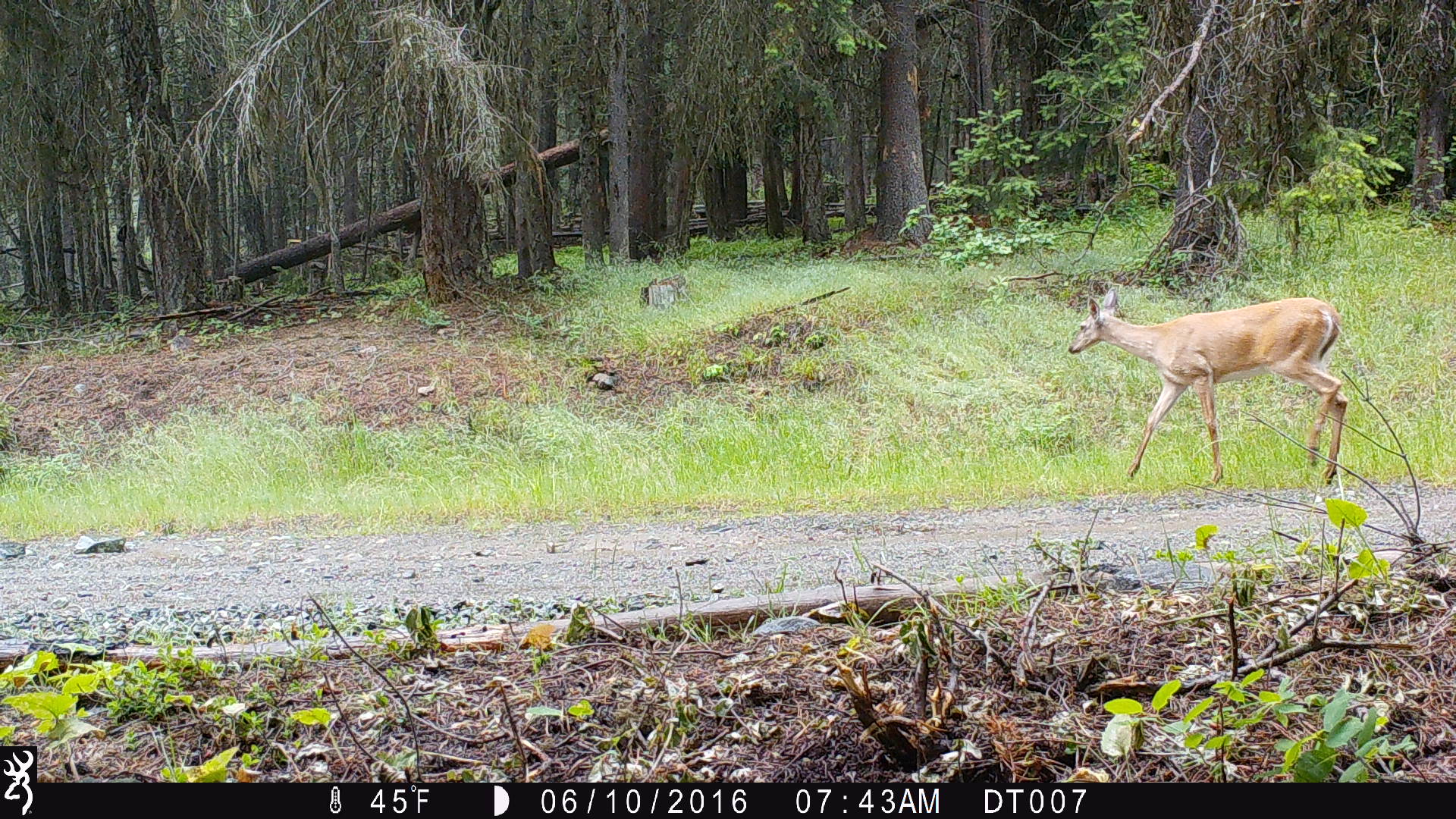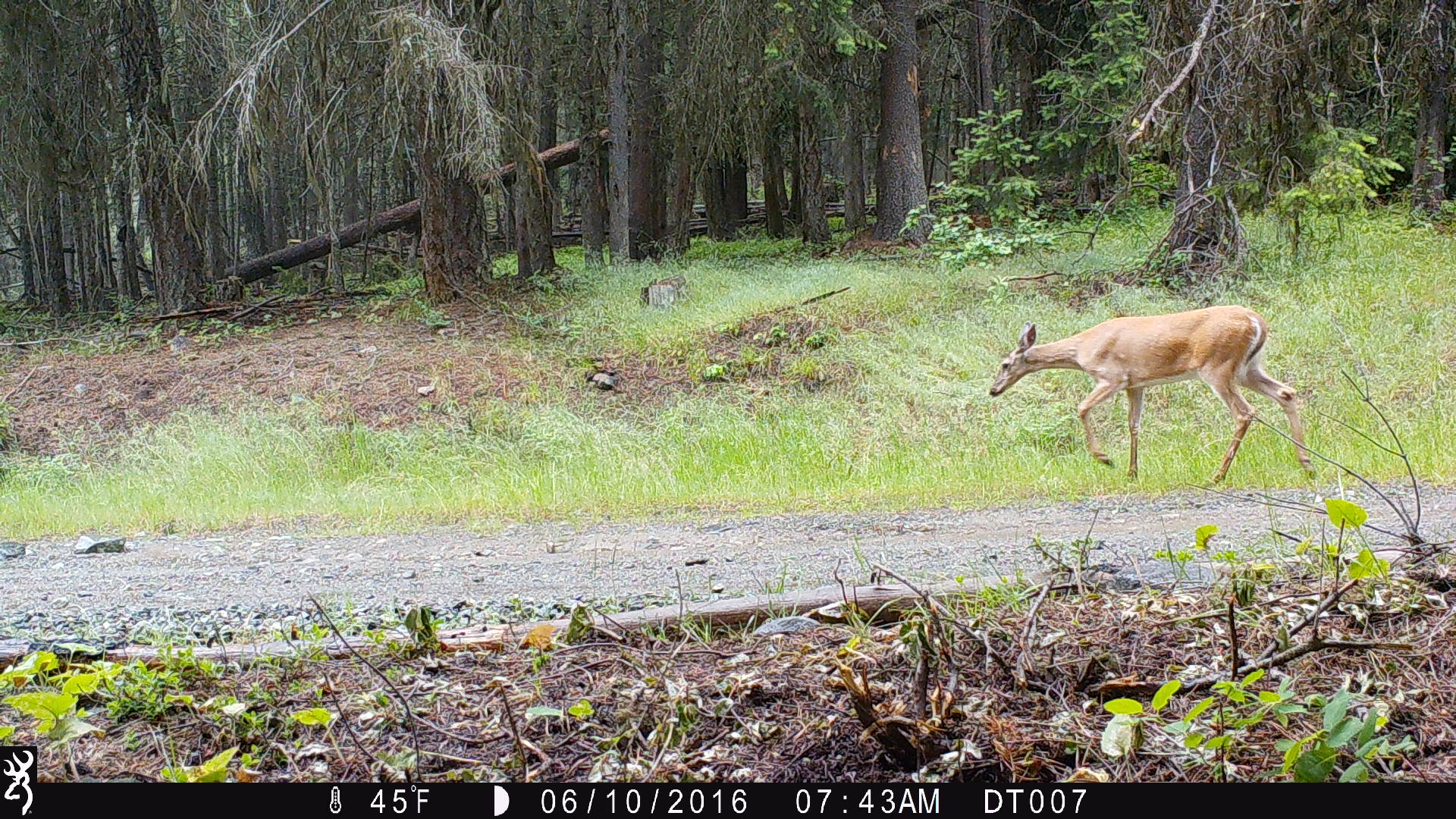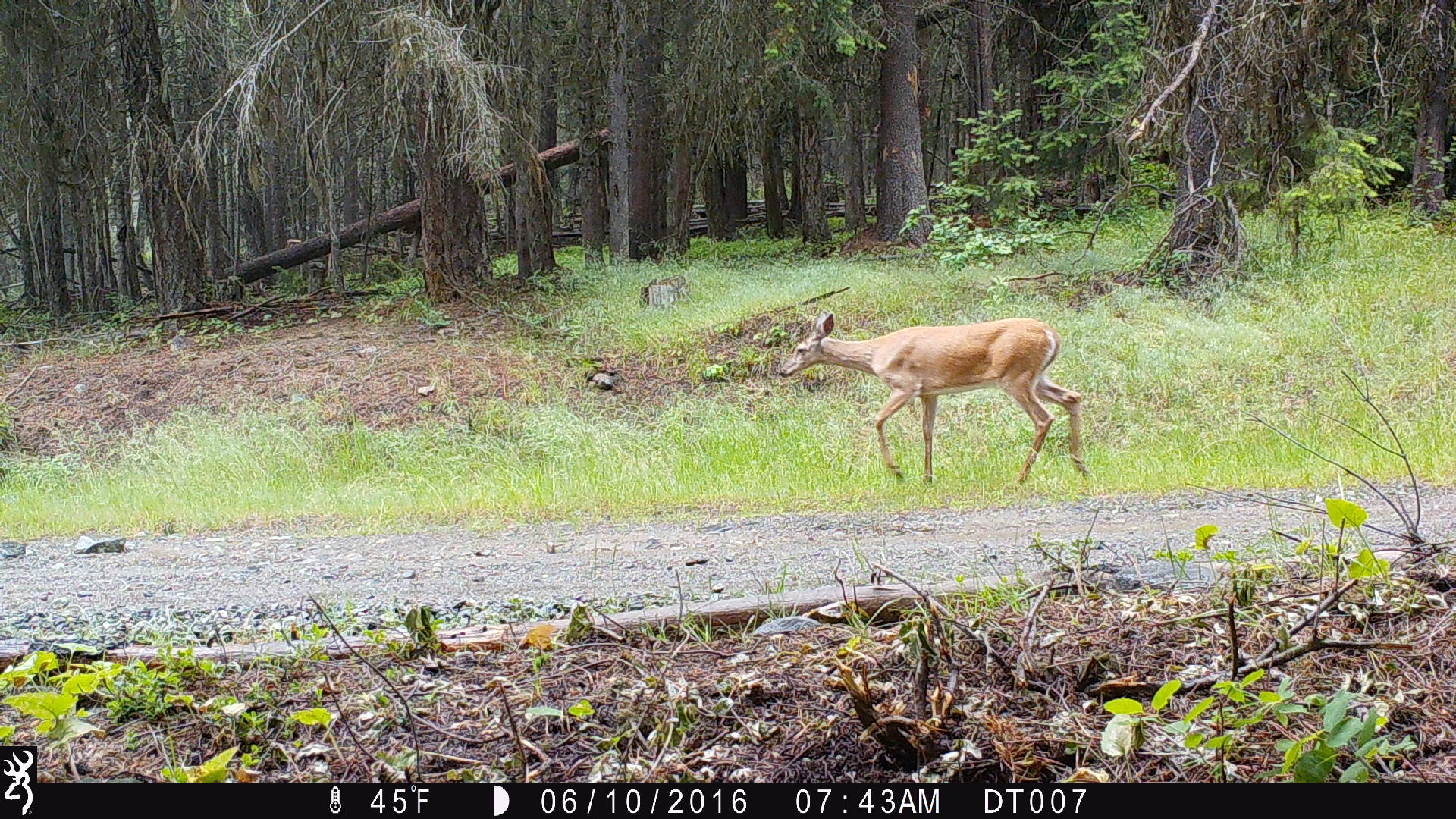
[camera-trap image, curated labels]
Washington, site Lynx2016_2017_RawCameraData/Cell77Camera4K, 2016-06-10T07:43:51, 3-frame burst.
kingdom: Animalia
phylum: Chordata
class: Mammalia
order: Artiodactyla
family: Cervidae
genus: Odocoileus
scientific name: Odocoileus virginianus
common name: white-tailed deer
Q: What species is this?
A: Odocoileus virginianus (white-tailed deer).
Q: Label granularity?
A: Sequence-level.